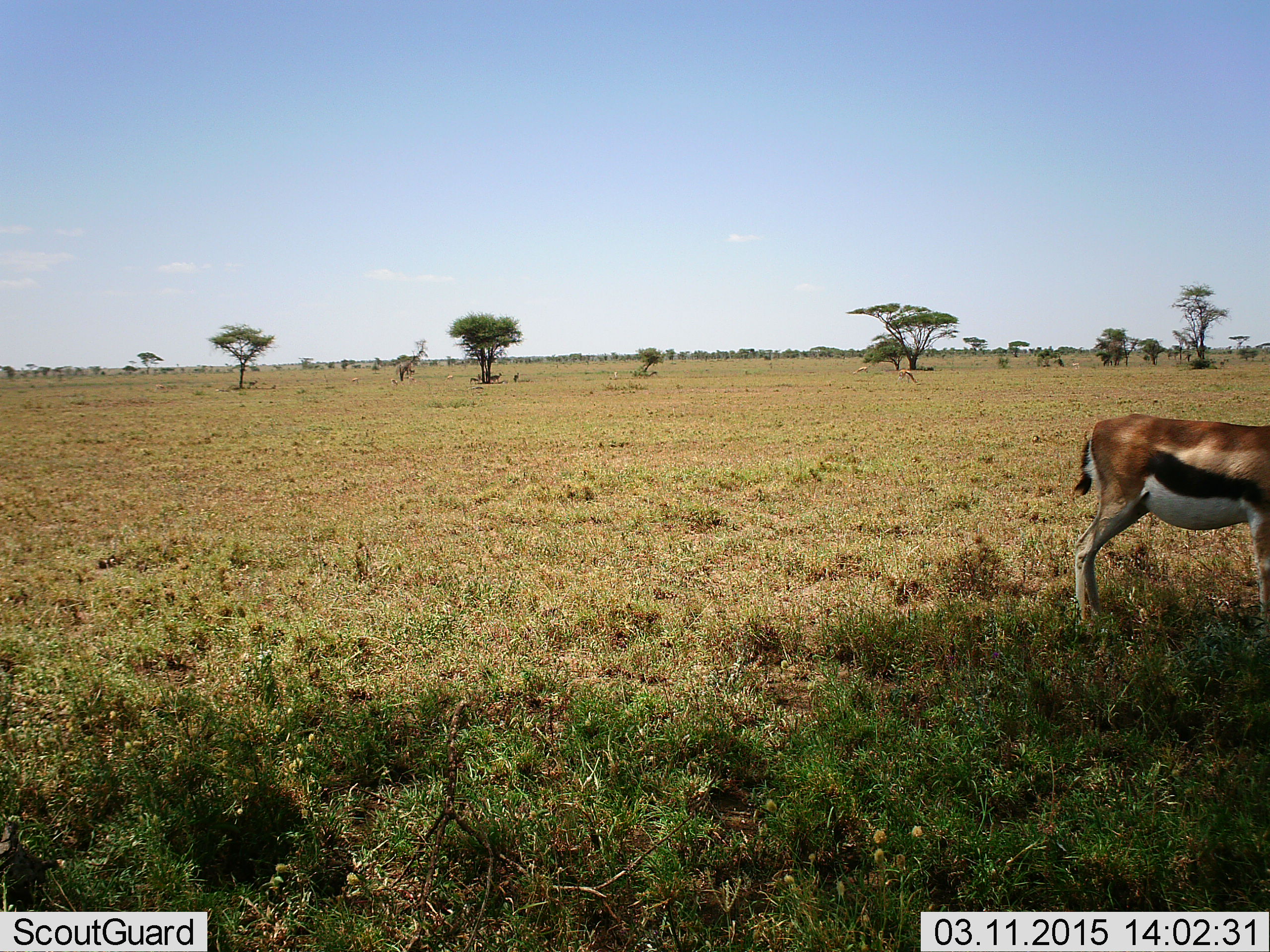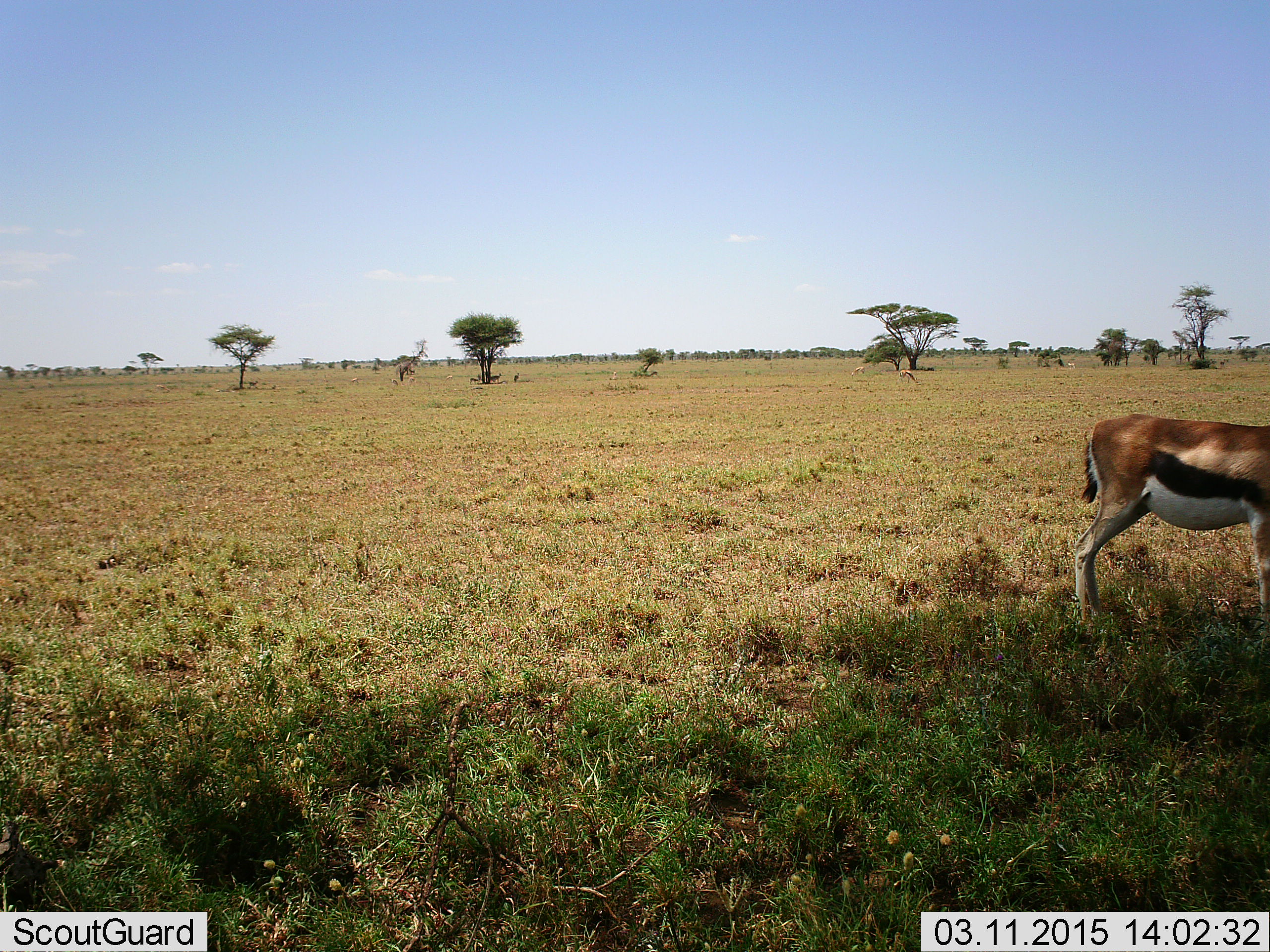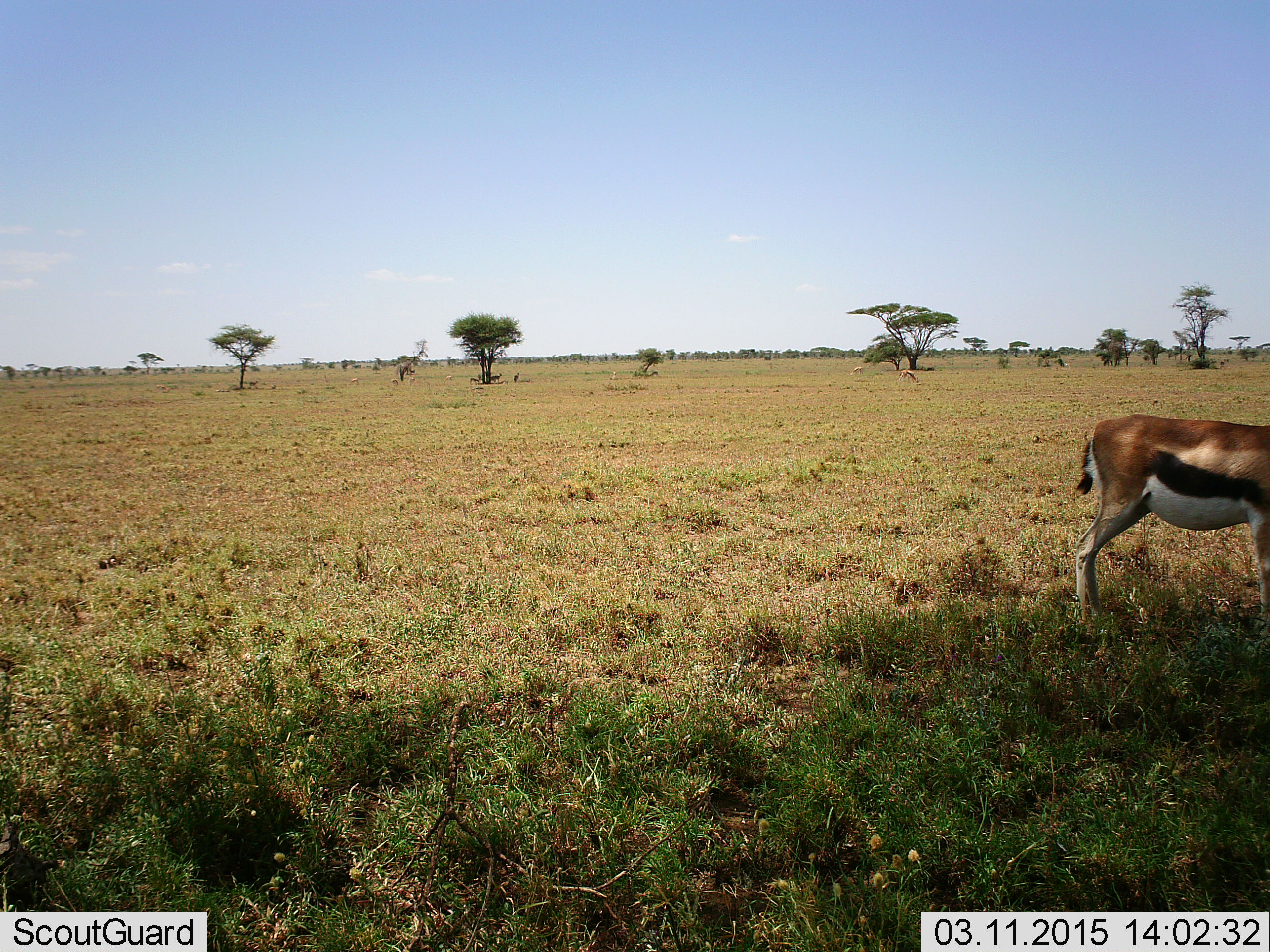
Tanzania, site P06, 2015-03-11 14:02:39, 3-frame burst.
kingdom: Animalia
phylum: Chordata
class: Mammalia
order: Artiodactyla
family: Bovidae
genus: Eudorcas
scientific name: Eudorcas thomsonii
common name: thomson's gazelle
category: gazellethomsons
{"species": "gazellethomsons (thomson's gazelle) (Eudorcas thomsonii)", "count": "1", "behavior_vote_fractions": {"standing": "90%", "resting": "0%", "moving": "10%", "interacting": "0%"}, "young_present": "0%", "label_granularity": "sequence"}